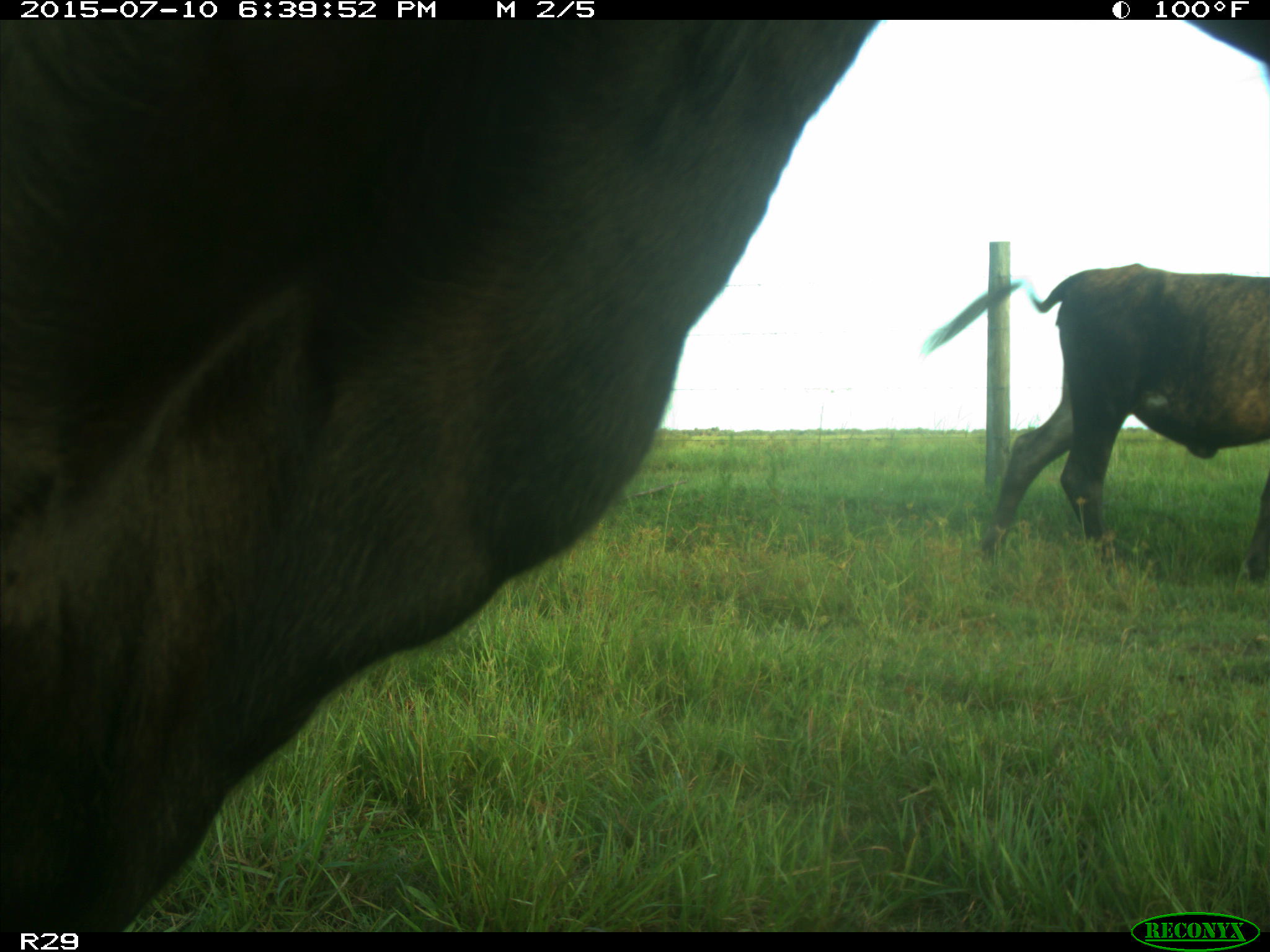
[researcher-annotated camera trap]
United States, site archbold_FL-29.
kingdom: Animalia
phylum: Chordata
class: Mammalia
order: Artiodactyla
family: Bovidae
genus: Bos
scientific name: Bos taurus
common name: domestic cow